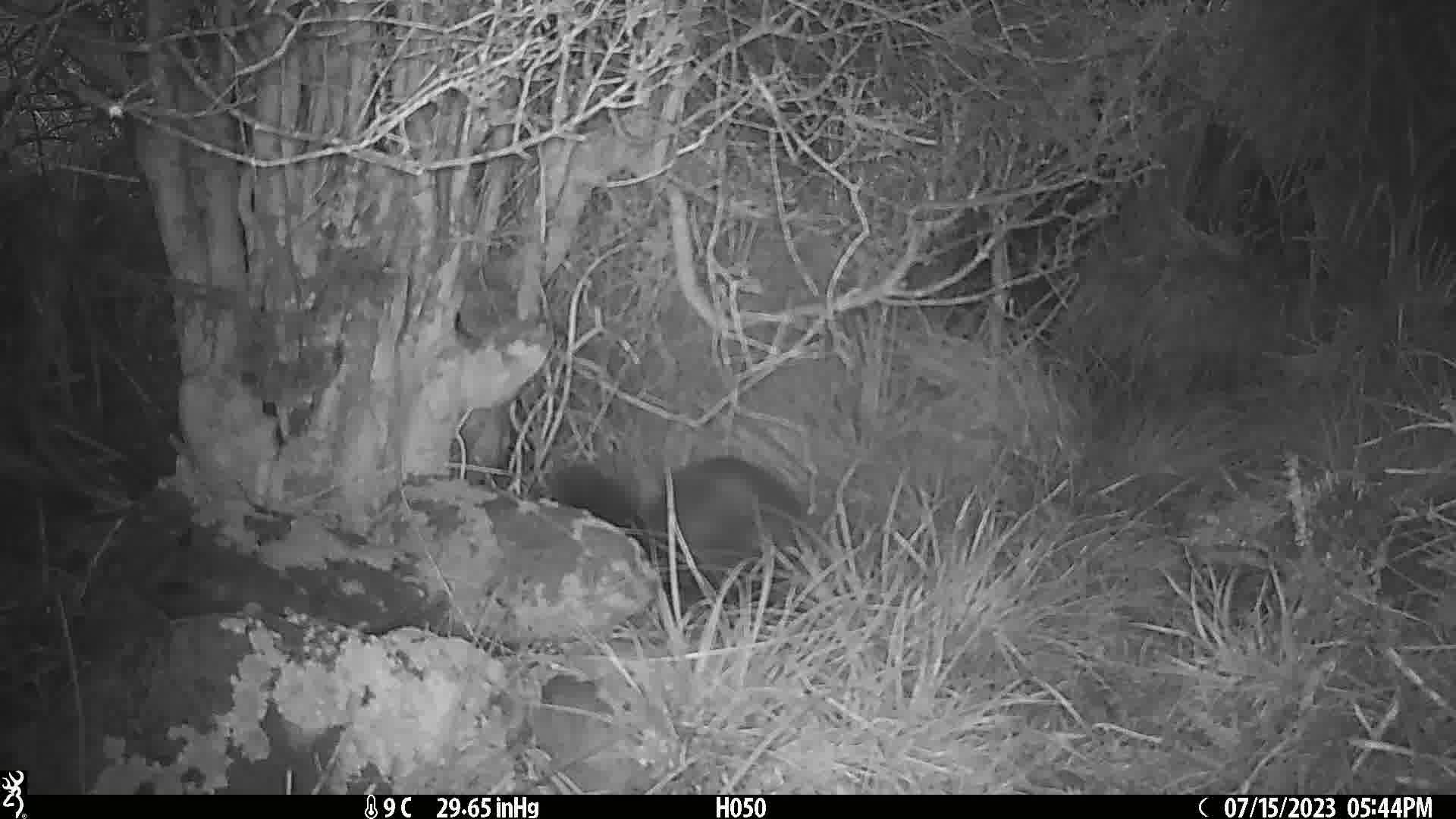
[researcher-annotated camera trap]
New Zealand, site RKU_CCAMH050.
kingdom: Animalia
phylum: Chordata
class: Mammalia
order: Diprotodontia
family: Phalangeridae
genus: Trichosurus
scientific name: Trichosurus vulpecula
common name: common brushtail possum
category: possum